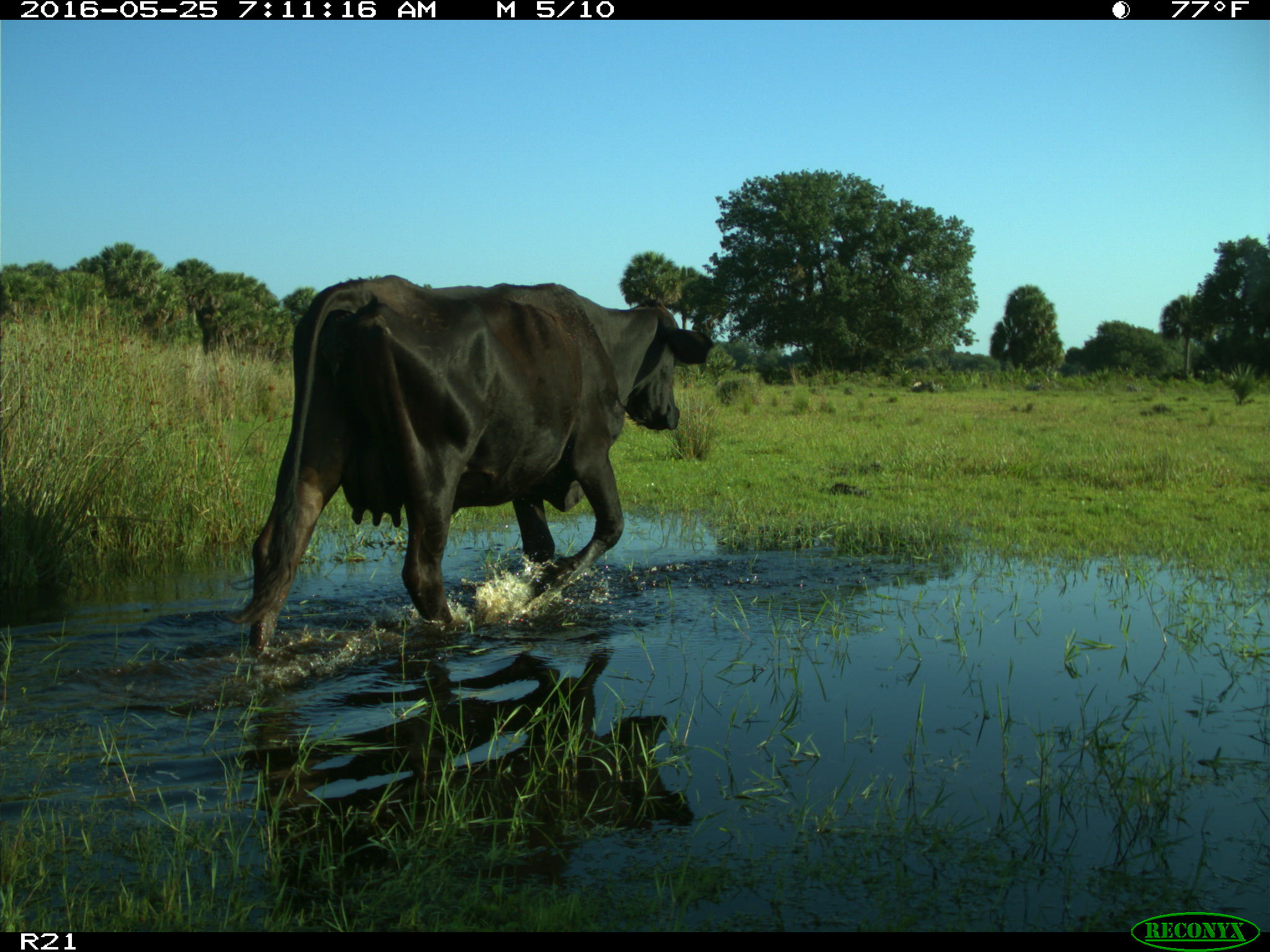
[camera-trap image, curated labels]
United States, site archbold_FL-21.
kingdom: Animalia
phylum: Chordata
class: Mammalia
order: Artiodactyla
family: Bovidae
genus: Bos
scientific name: Bos taurus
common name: domestic cow